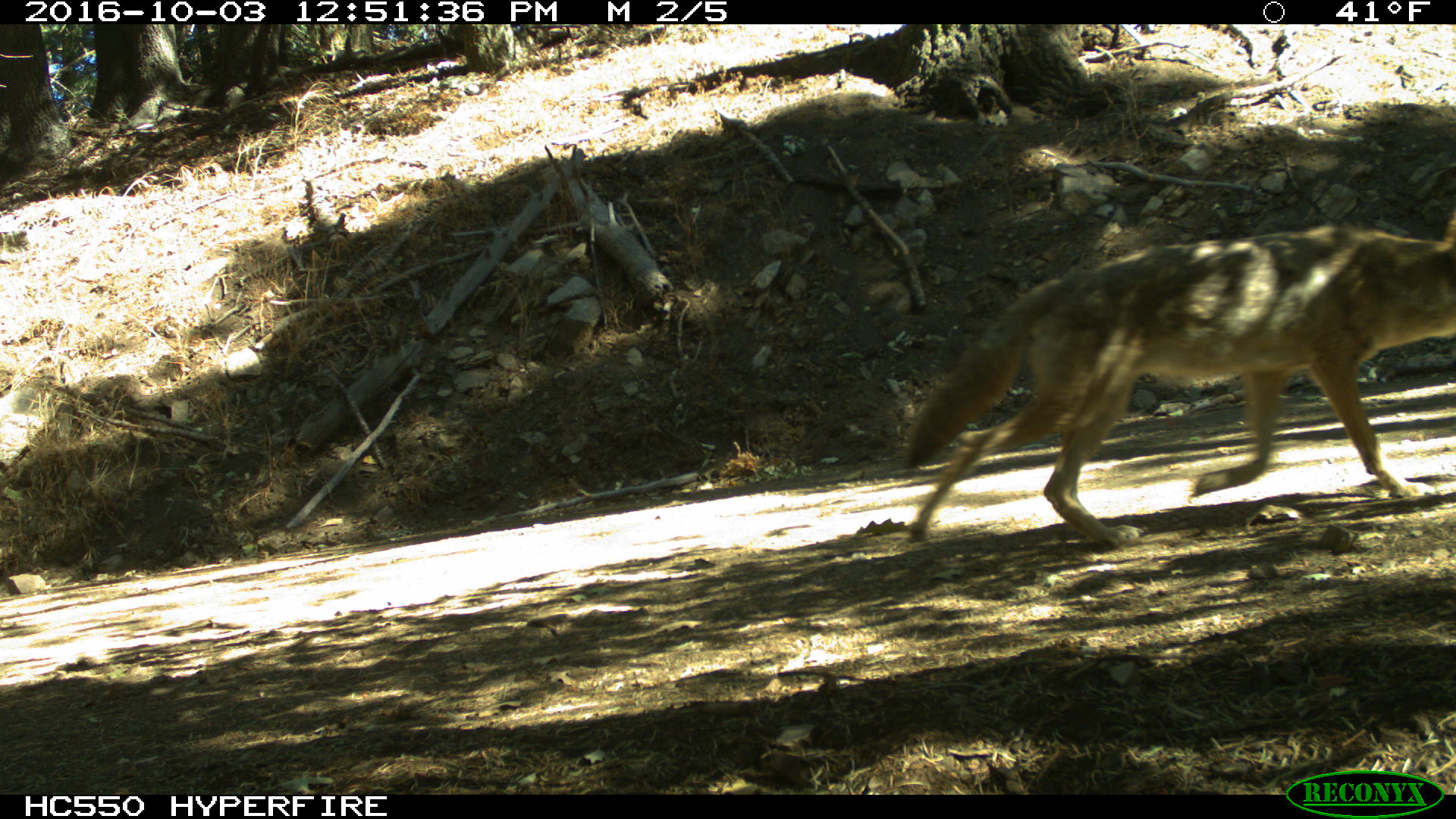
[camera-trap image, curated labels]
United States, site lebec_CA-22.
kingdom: Animalia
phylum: Chordata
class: Mammalia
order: Carnivora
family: Canidae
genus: Canis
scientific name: Canis latrans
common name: coyote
Canis latrans (coyote).